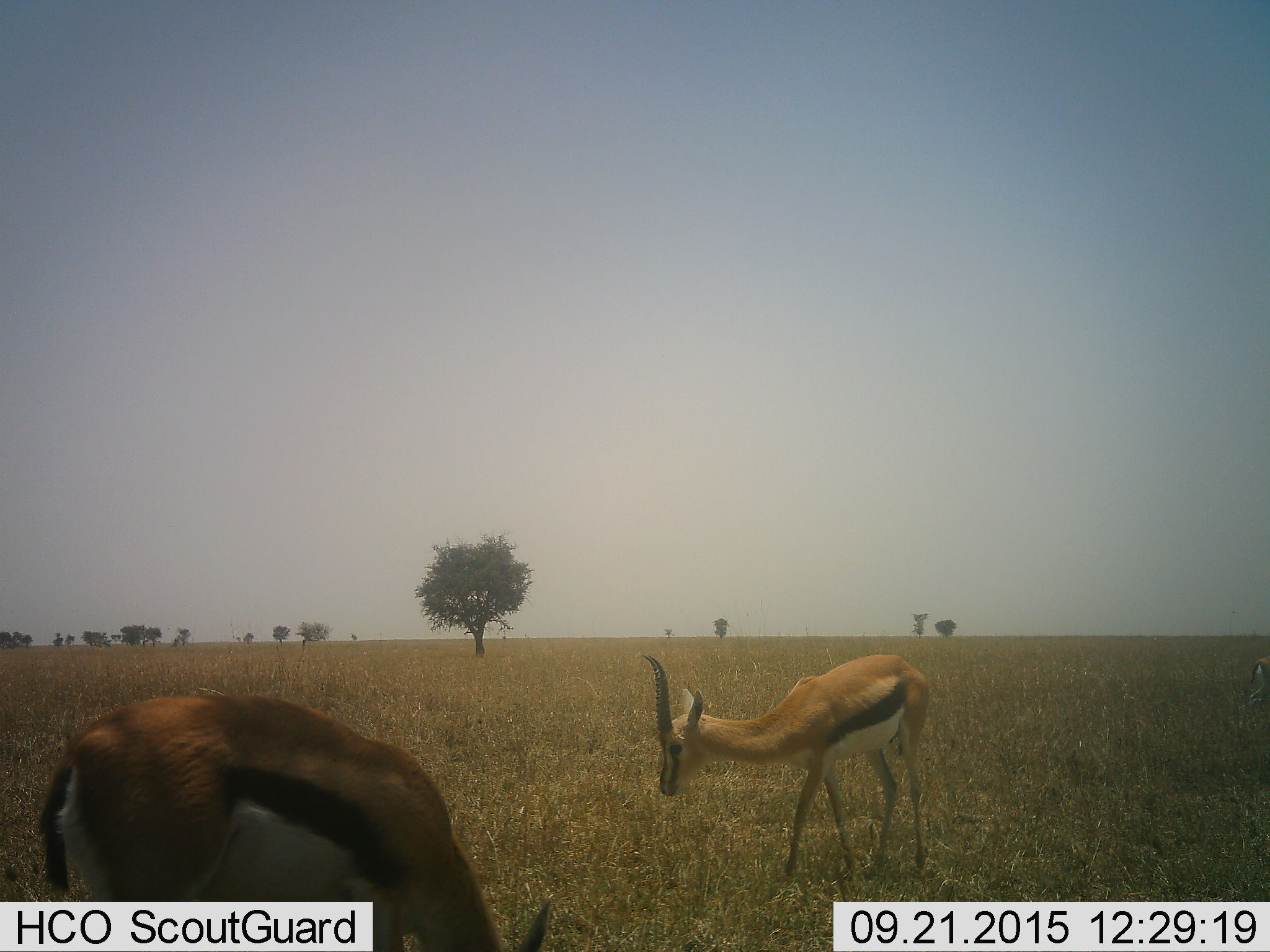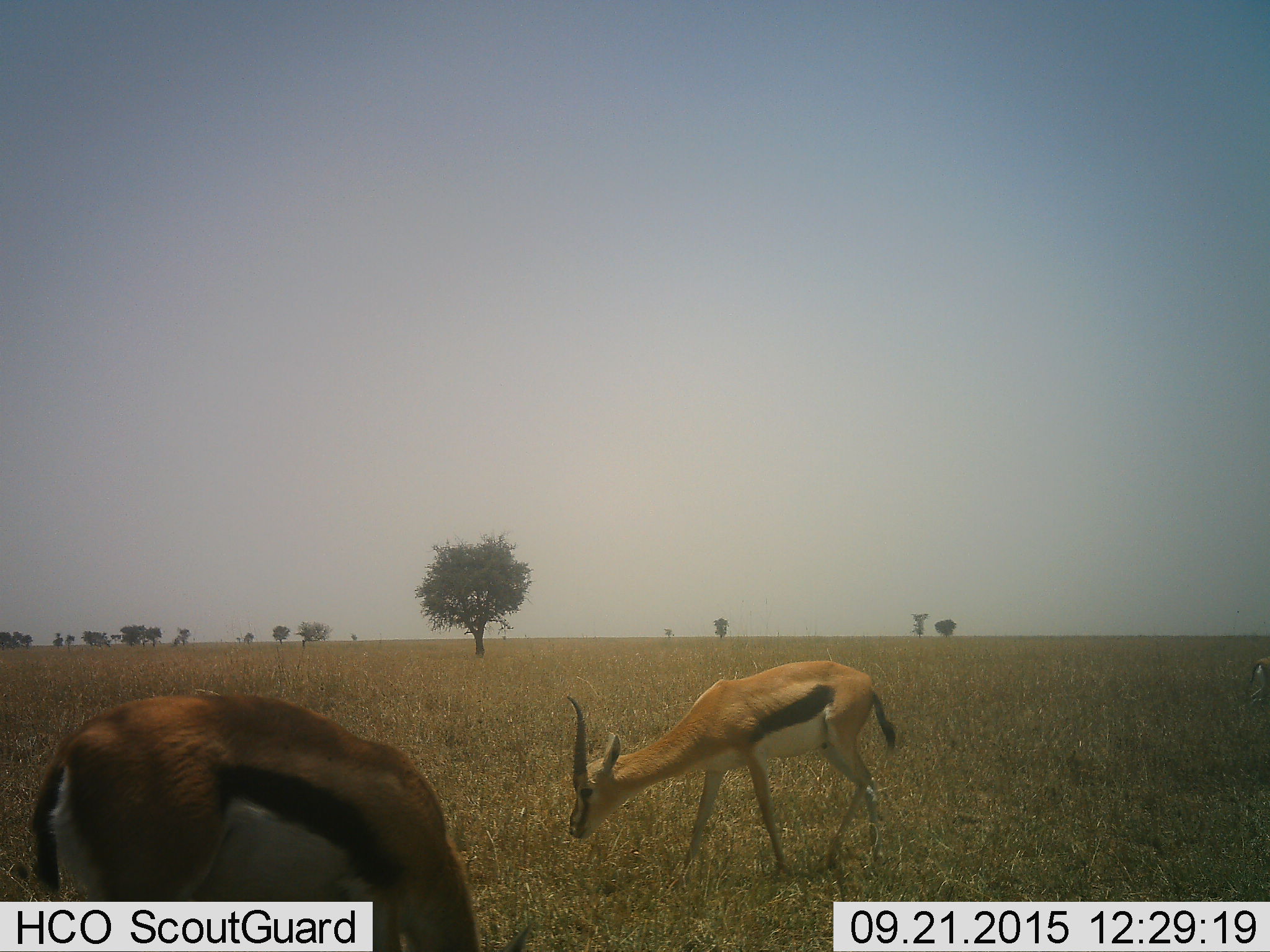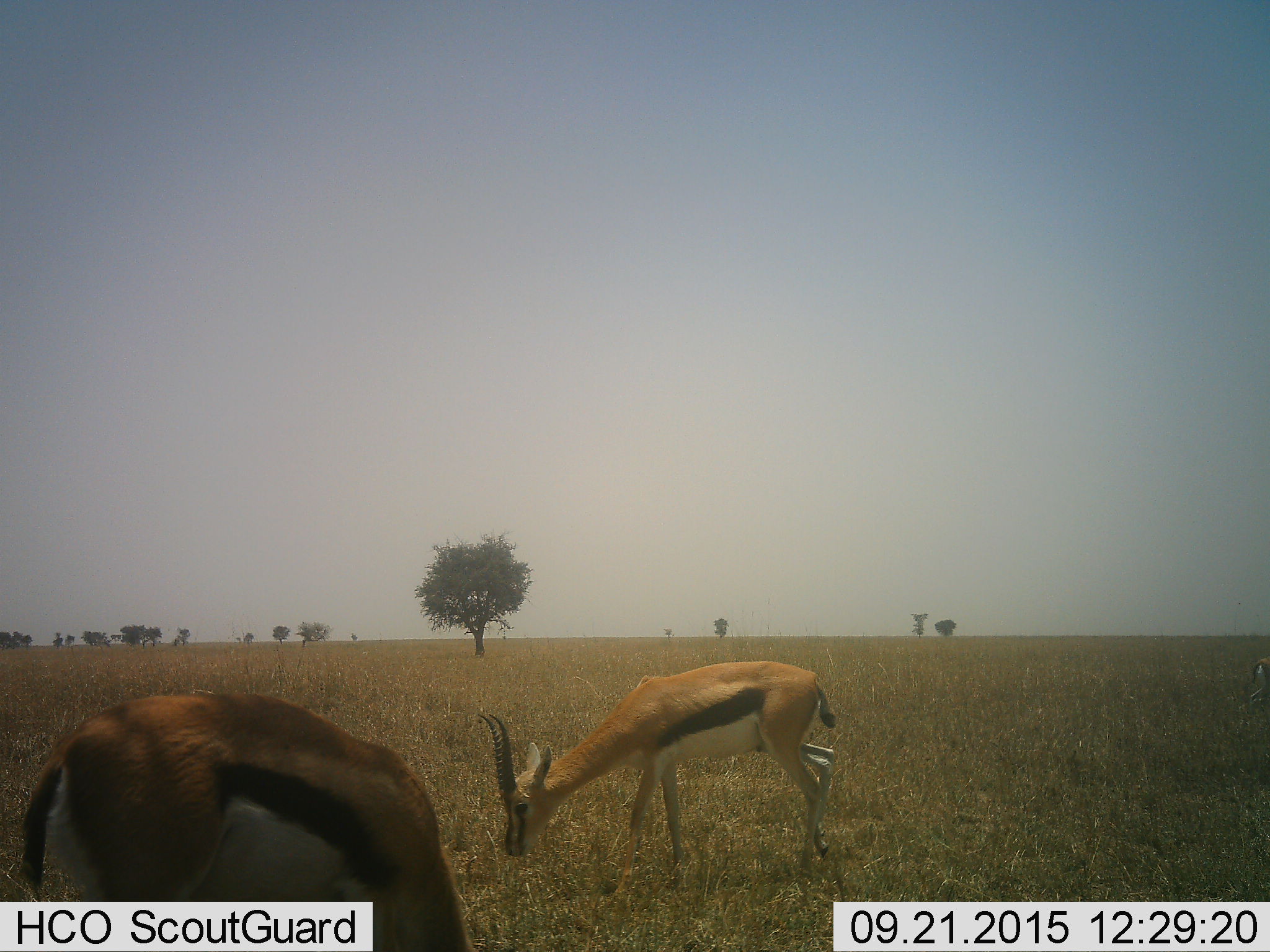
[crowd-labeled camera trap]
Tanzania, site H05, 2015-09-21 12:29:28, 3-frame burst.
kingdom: Animalia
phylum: Chordata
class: Mammalia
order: Artiodactyla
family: Bovidae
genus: Eudorcas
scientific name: Eudorcas thomsonii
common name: thomson's gazelle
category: gazellethomsons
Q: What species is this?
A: Gazellethomsons (thomson's gazelle) (Eudorcas thomsonii).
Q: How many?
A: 2.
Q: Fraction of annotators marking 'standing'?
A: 60%.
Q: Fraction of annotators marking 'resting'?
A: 0%.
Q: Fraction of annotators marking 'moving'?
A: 30%.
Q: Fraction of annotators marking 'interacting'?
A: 0%.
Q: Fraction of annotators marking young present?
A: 0%.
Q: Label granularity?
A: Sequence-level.